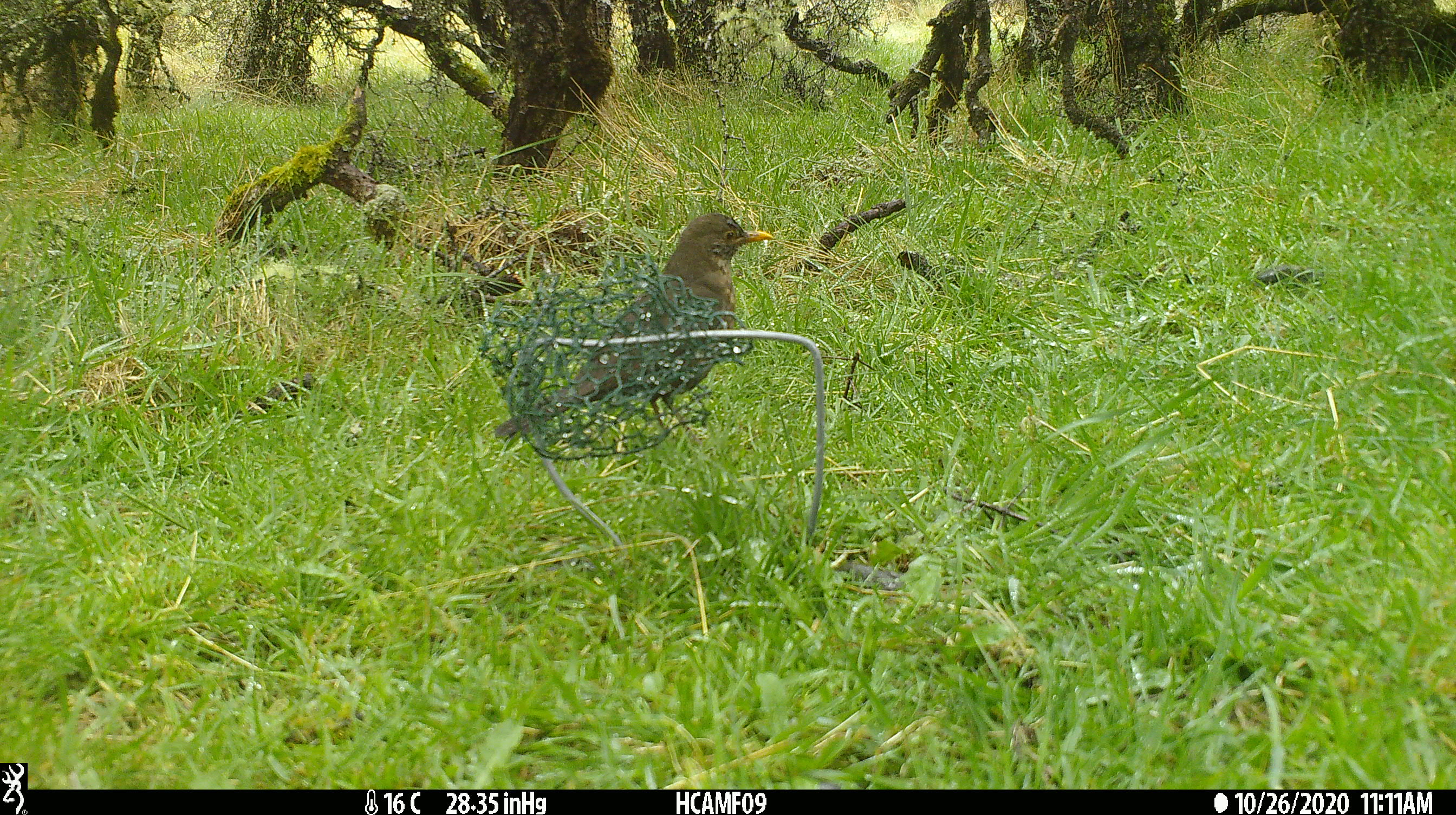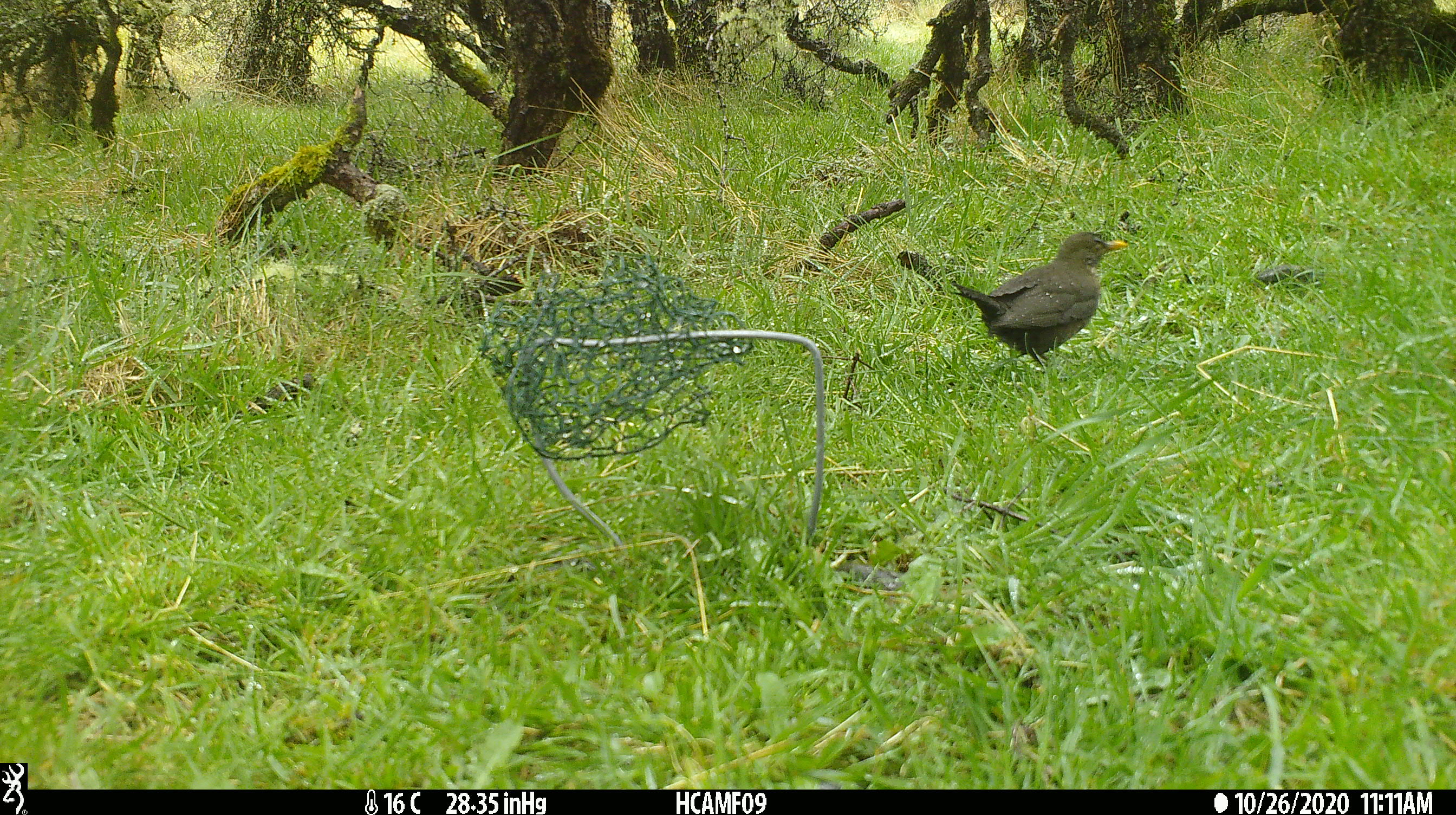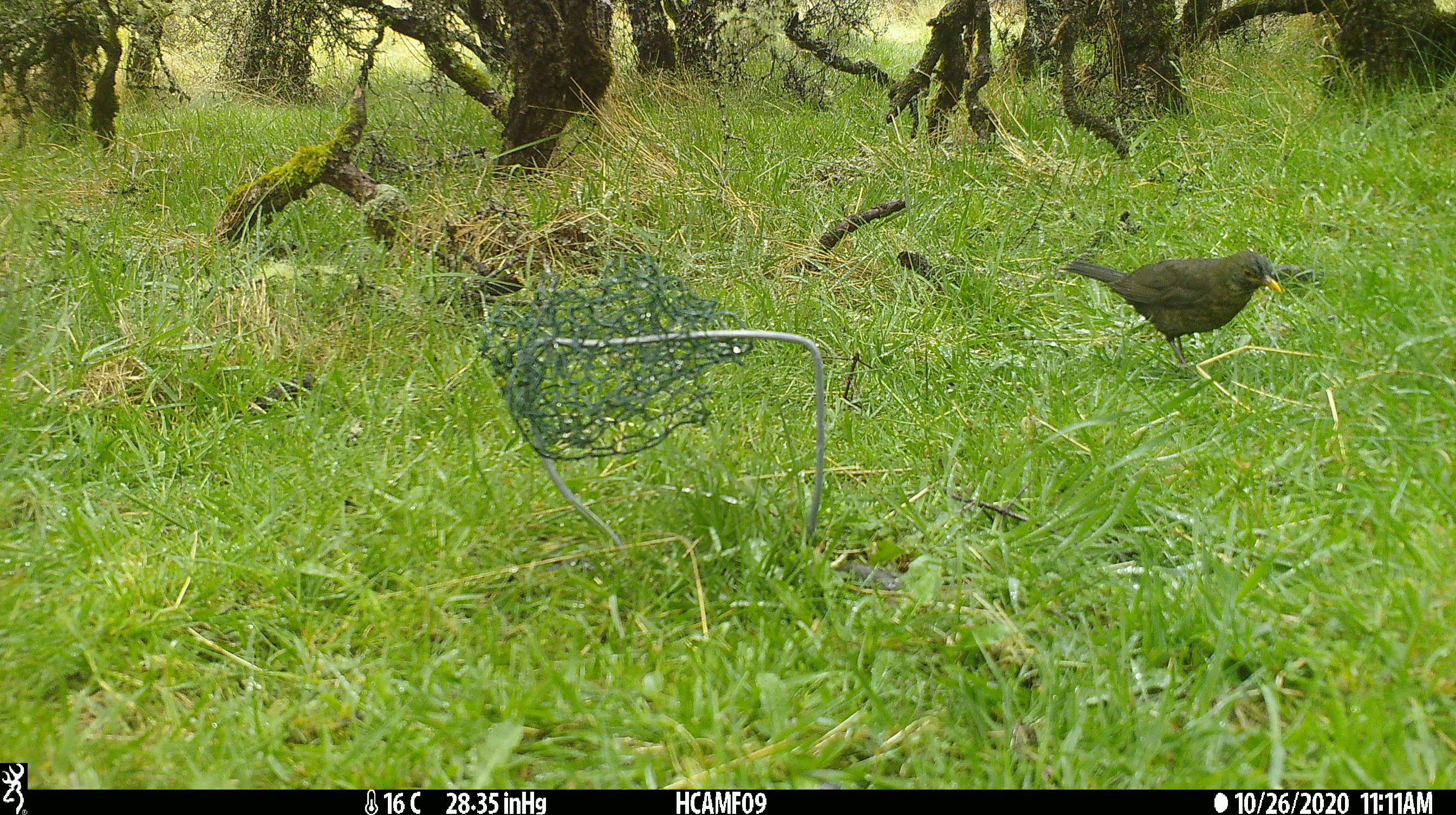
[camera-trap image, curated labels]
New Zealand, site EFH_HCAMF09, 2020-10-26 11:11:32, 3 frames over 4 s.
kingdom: Animalia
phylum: Chordata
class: Aves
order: Passeriformes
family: Turdidae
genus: Turdus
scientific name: Turdus merula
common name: eurasian blackbird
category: blackbird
Blackbird (eurasian blackbird) (Turdus merula).